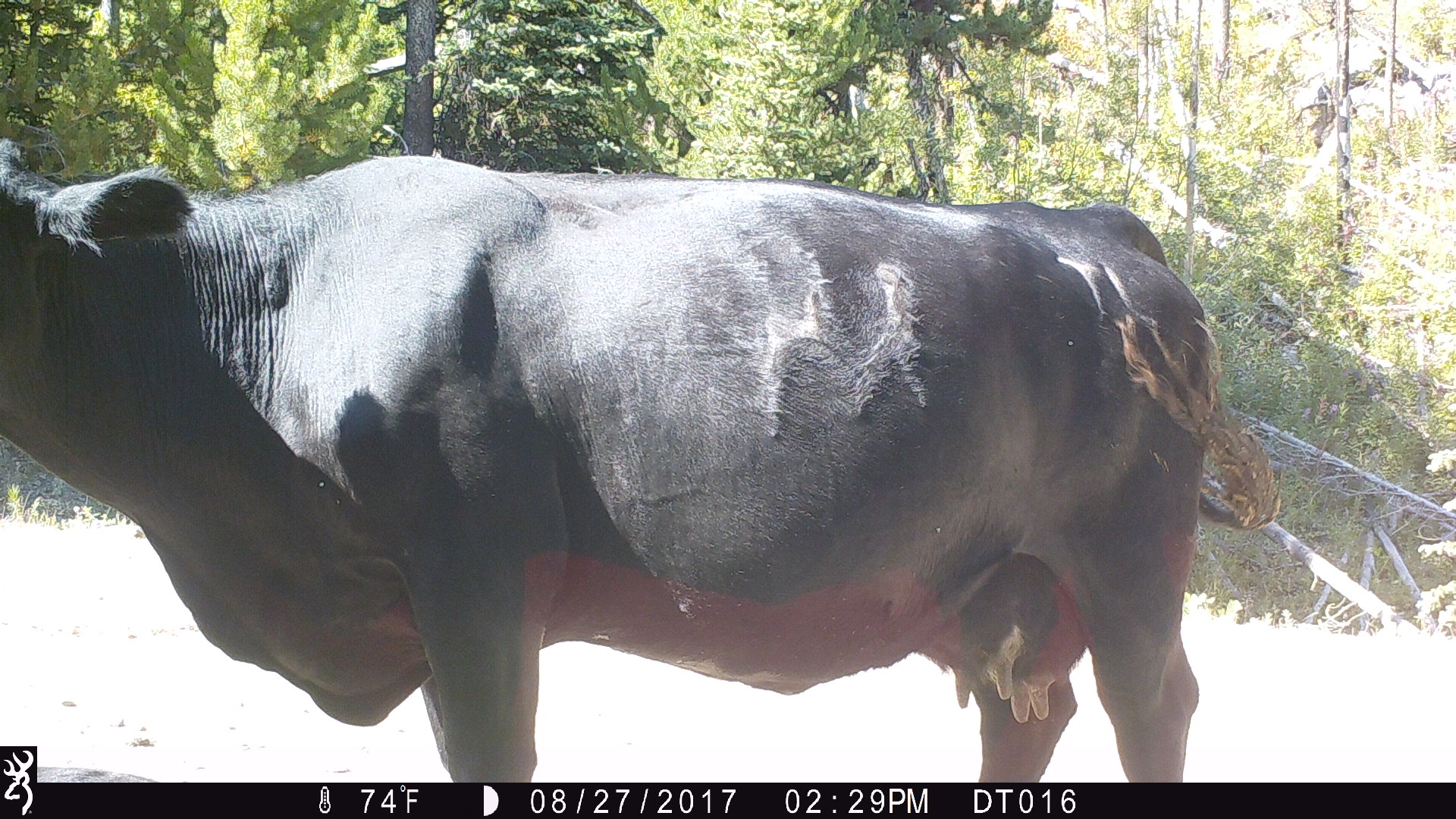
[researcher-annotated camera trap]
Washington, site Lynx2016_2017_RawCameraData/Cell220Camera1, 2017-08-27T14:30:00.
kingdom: Animalia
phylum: Chordata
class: Mammalia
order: Artiodactyla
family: Bovidae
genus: Bos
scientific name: Bos taurus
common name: domestic cattle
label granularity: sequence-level